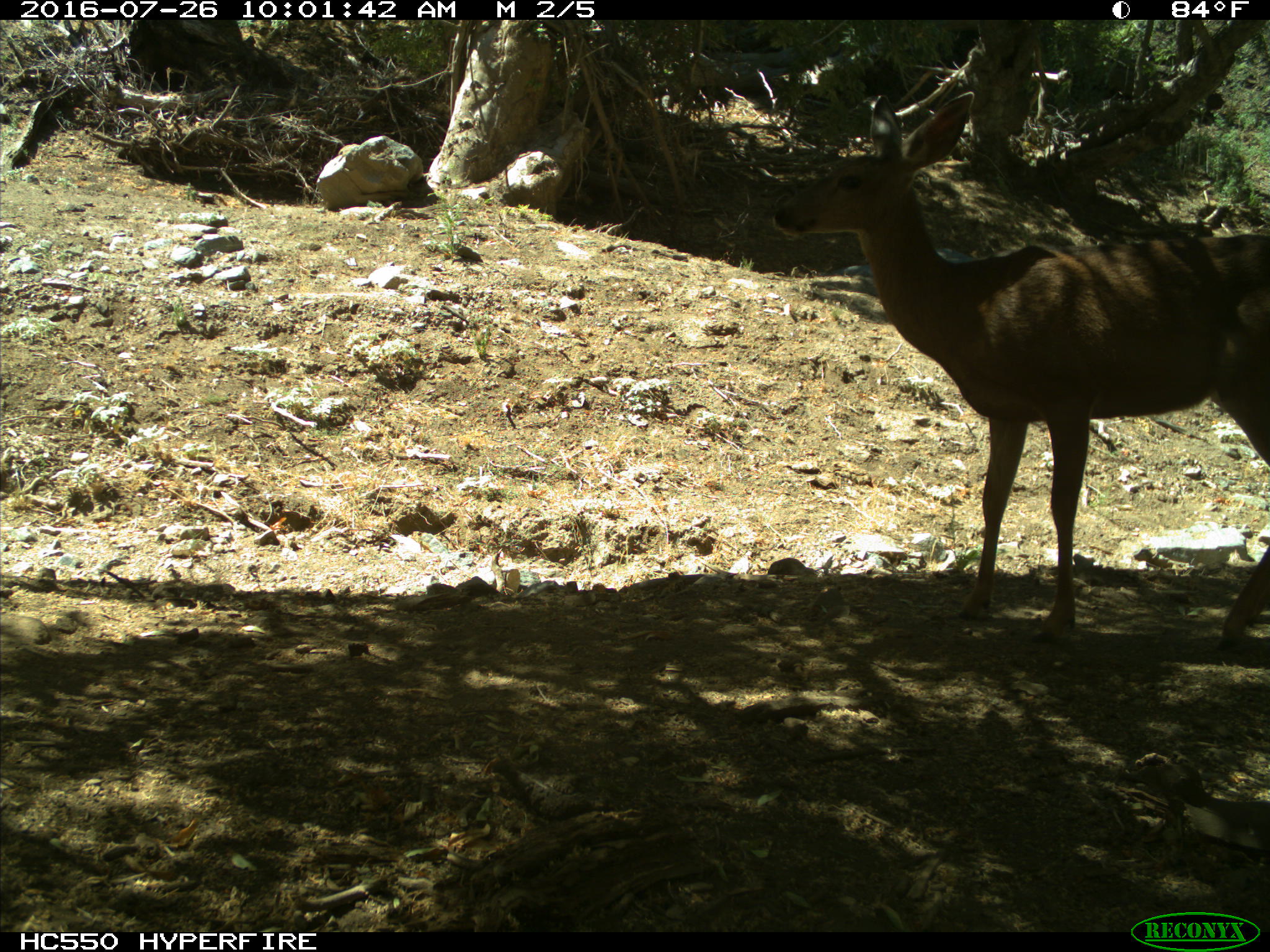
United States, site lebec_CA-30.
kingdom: Animalia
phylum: Chordata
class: Mammalia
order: Artiodactyla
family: Cervidae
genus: Odocoileus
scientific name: Odocoileus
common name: deer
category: unidentified deer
Unidentified deer (deer) (Odocoileus).